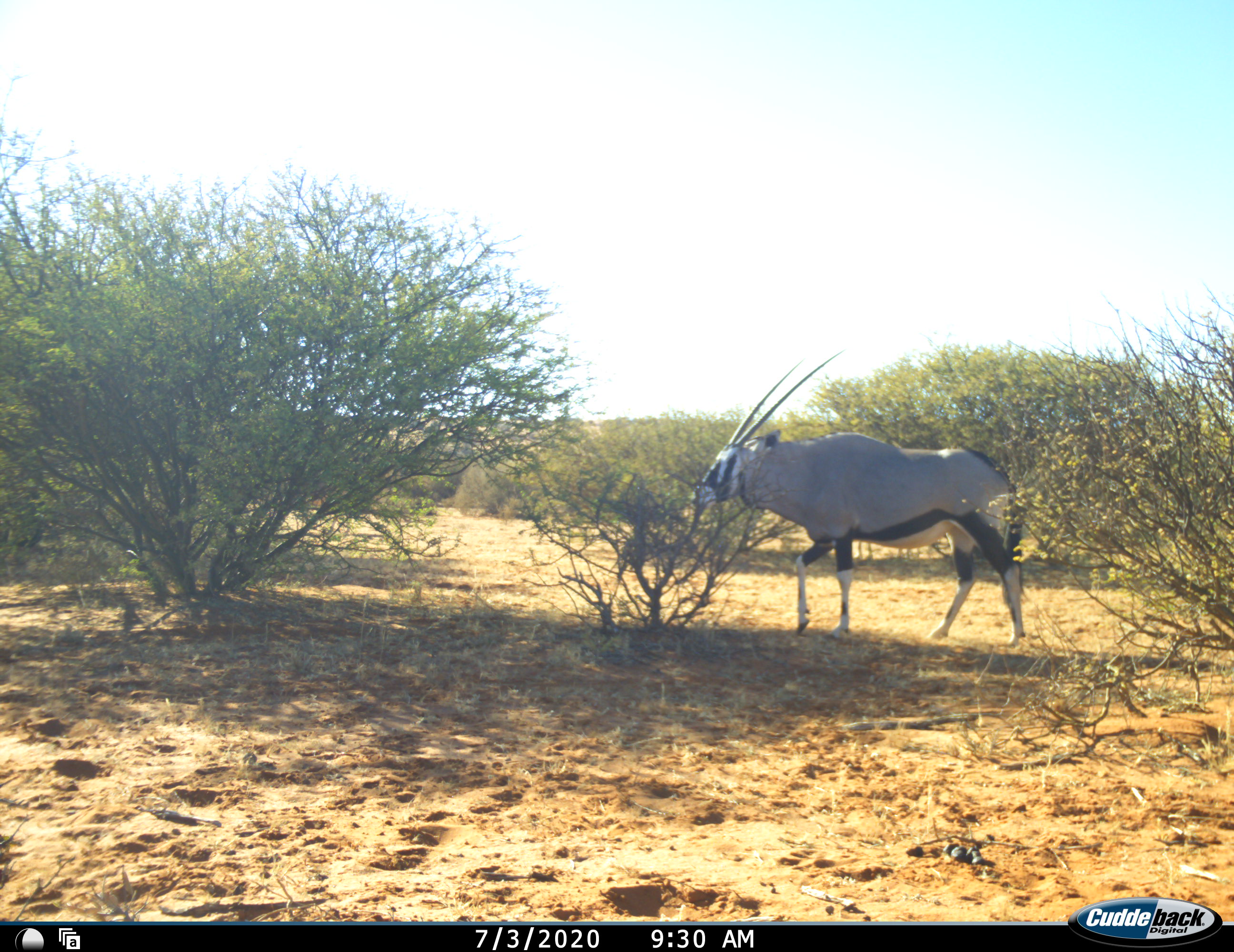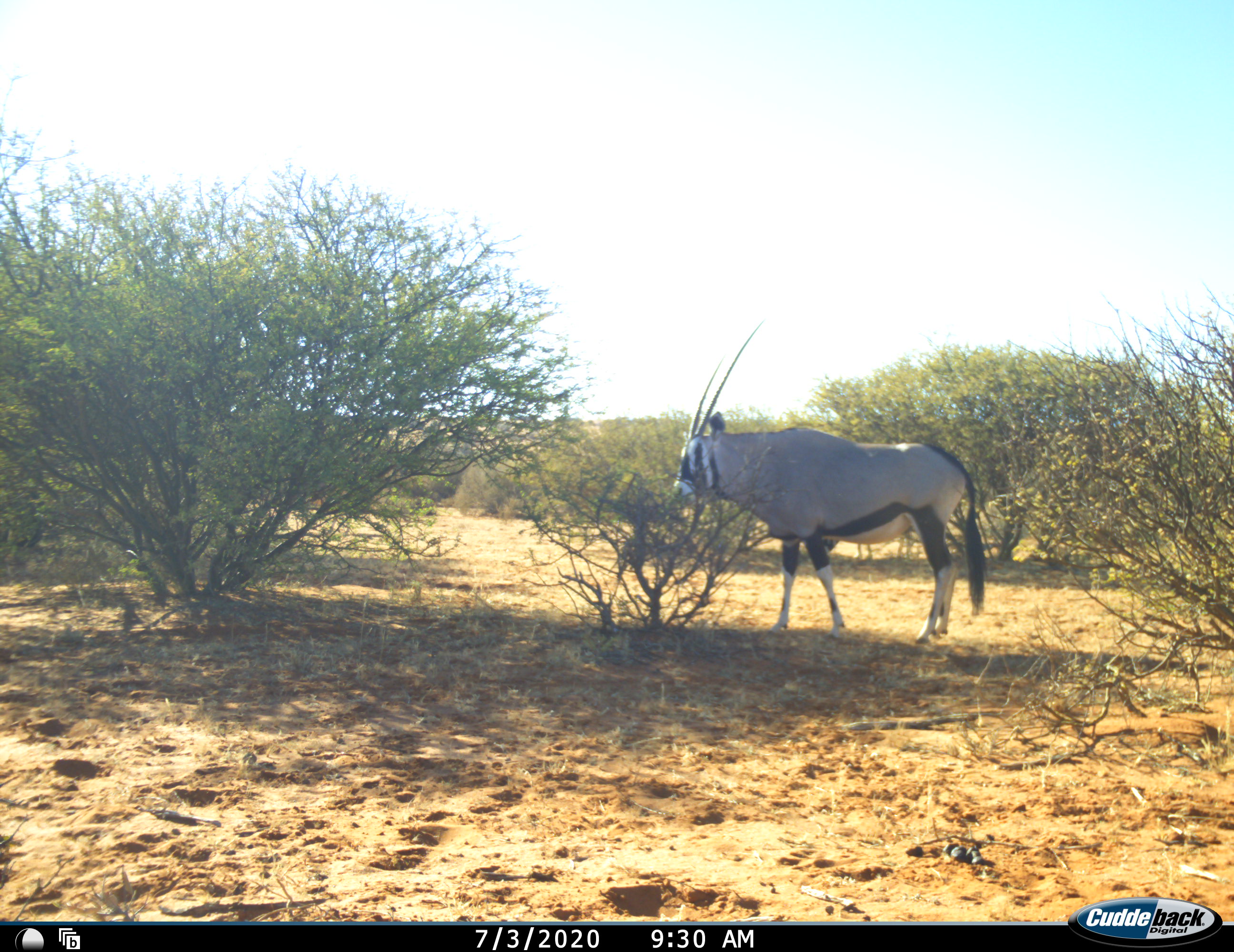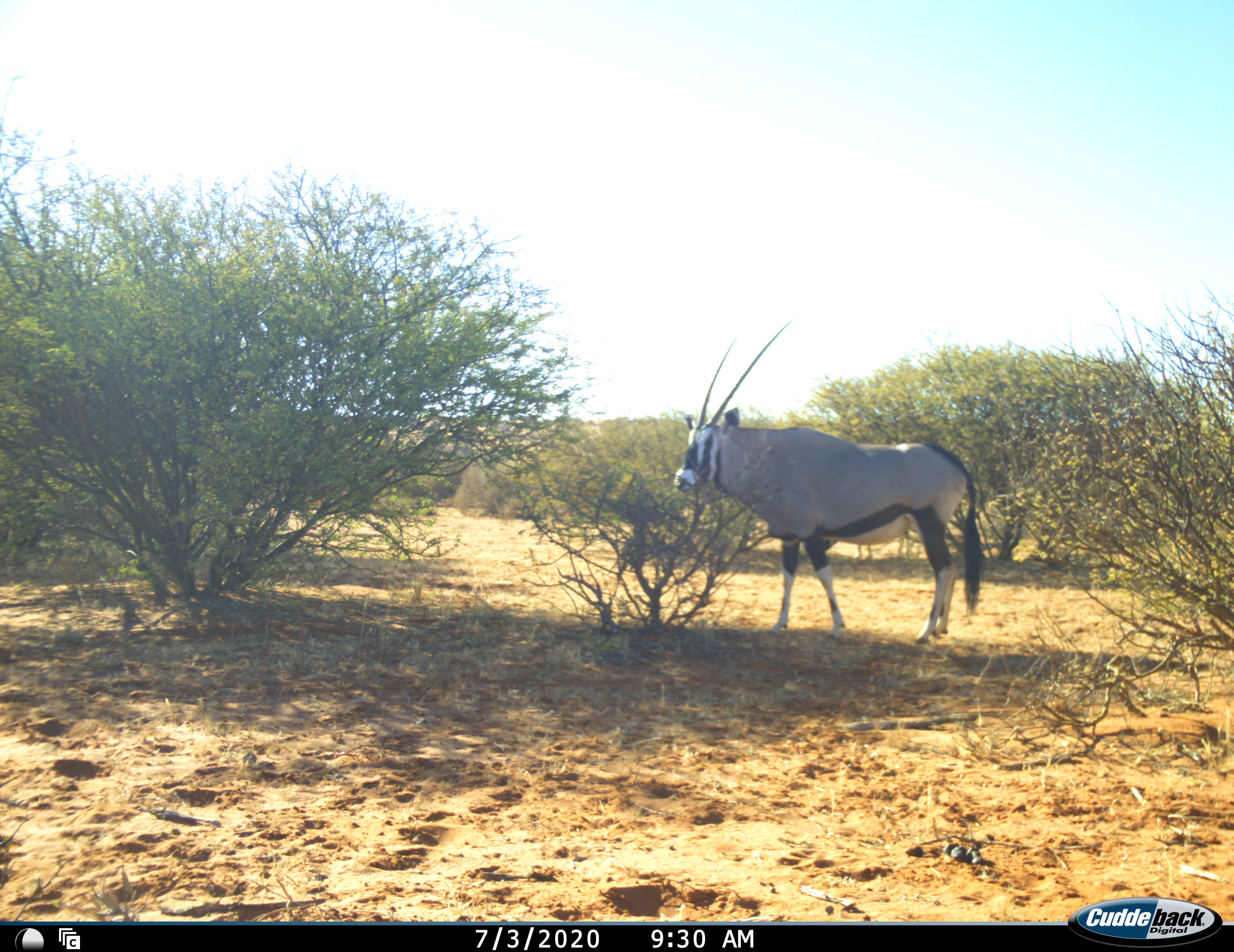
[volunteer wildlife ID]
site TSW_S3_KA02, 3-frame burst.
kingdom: Animalia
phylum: Chordata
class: Mammalia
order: Artiodactyla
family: Bovidae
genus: Oryx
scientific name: Oryx gazella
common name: gemsbok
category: oryx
Oryx (gemsbok) (Oryx gazella), count 1. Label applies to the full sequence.